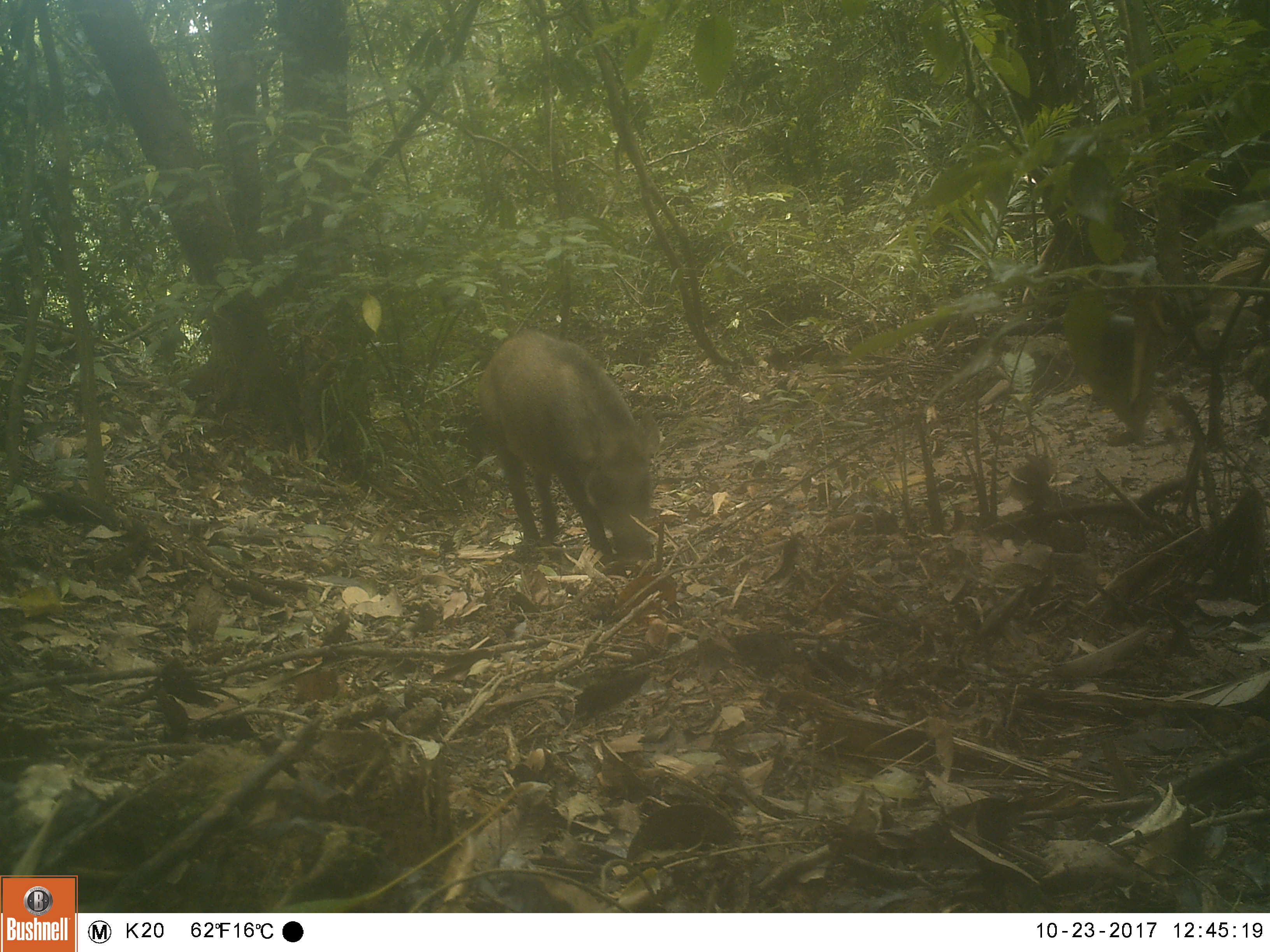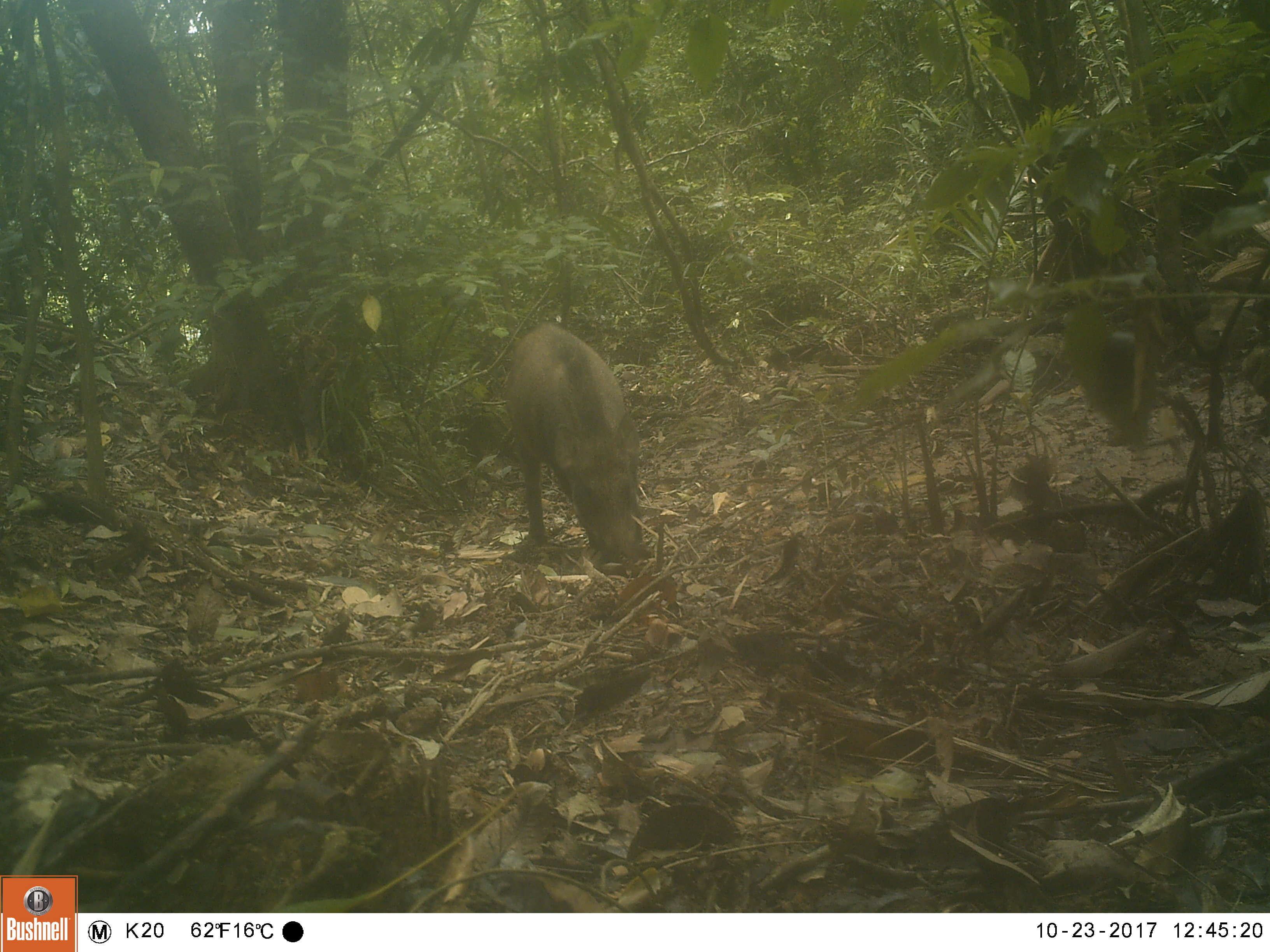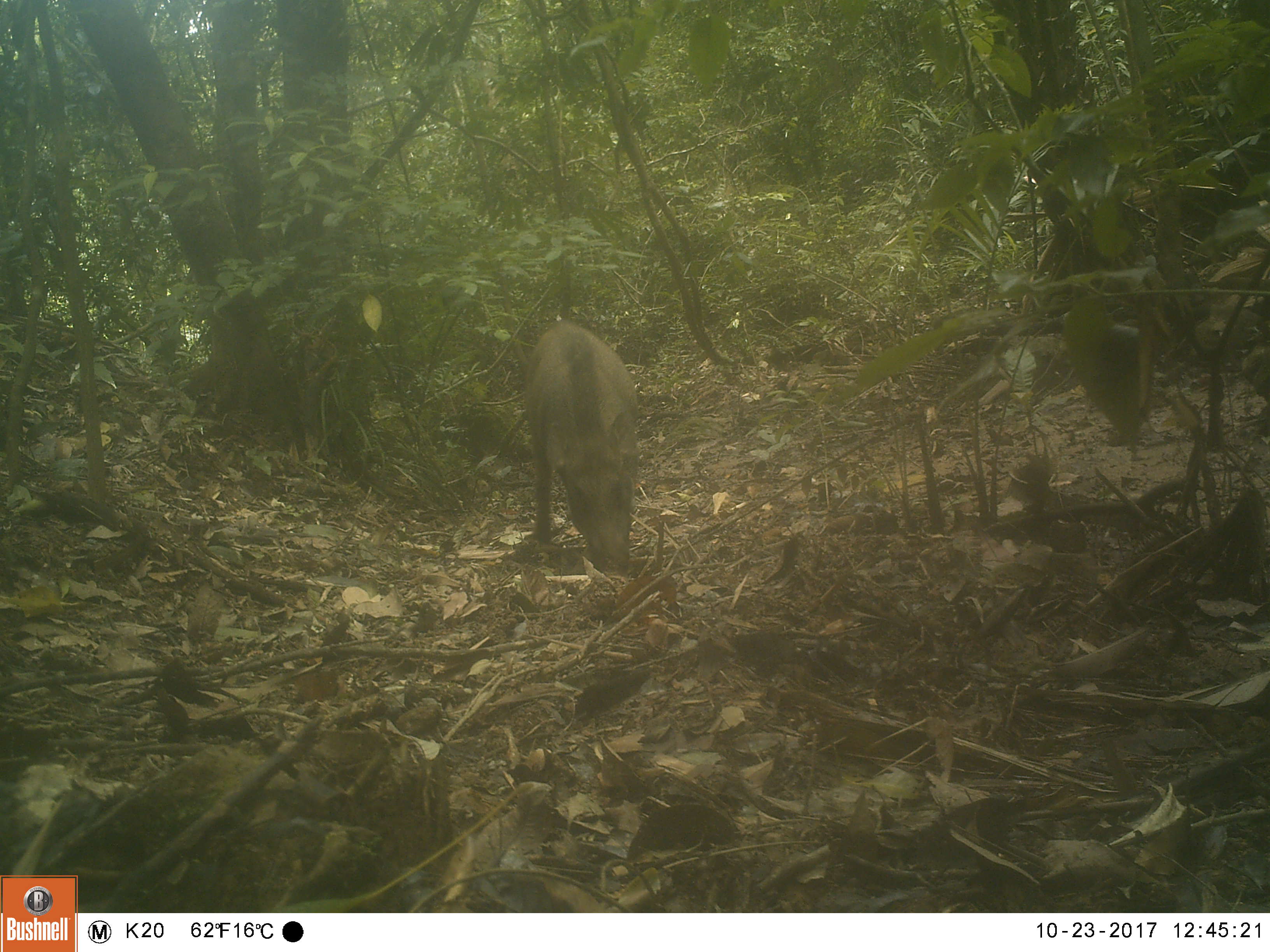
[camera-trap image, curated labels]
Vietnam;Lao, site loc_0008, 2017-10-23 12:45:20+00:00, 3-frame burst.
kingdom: Animalia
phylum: Chordata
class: Mammalia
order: Artiodactyla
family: Suidae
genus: Sus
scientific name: Sus scrofa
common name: eurasian wild pig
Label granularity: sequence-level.